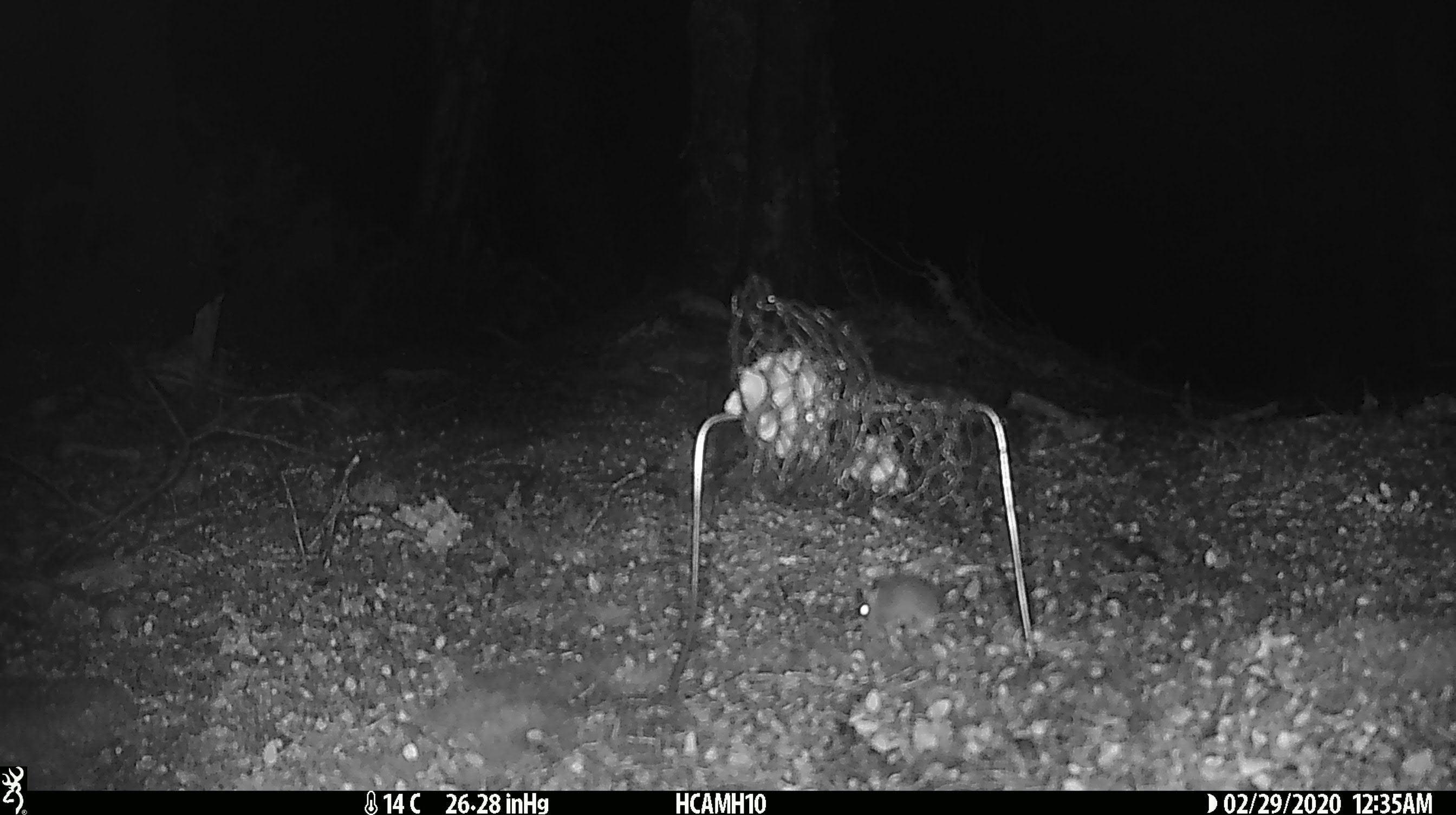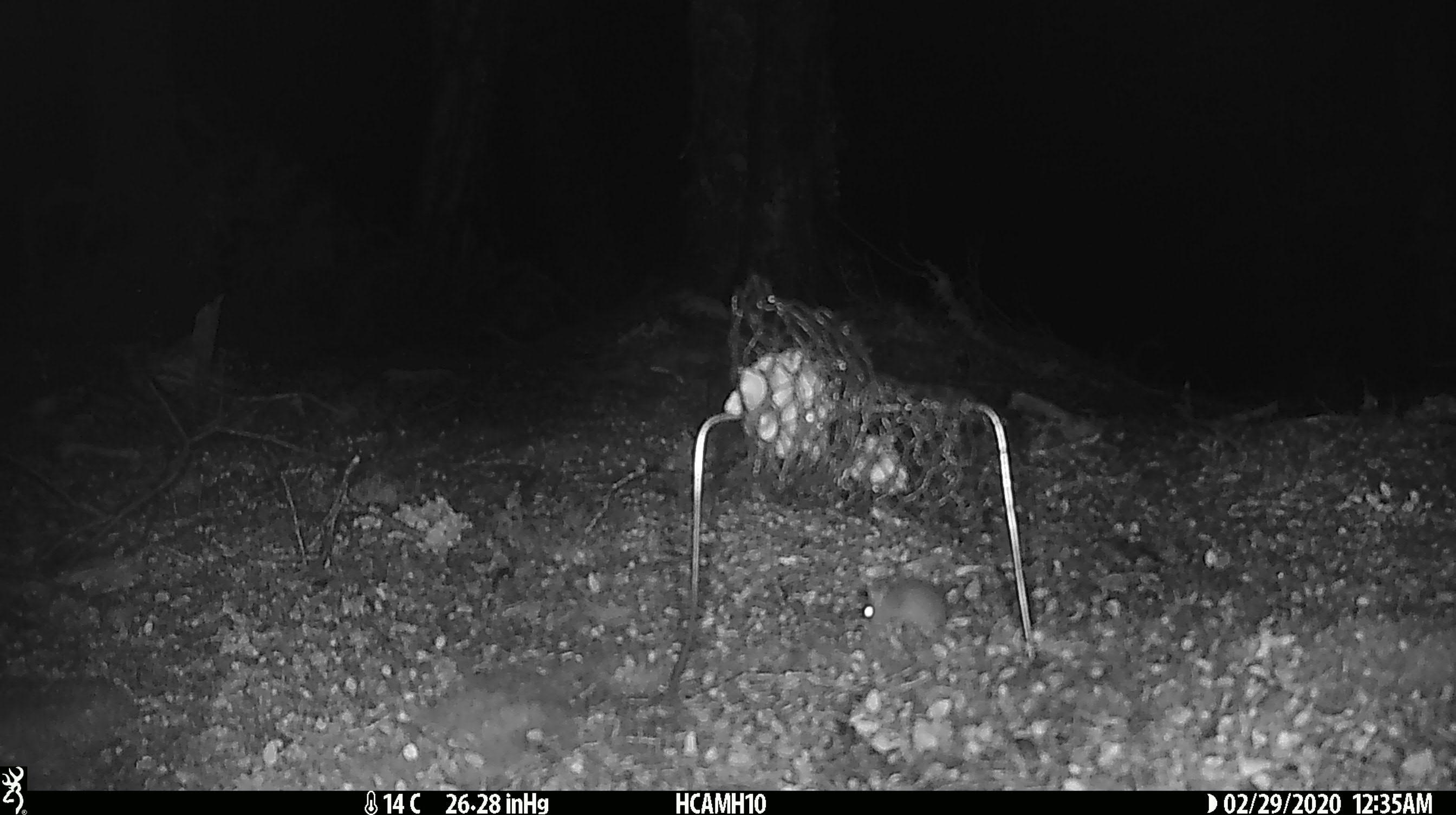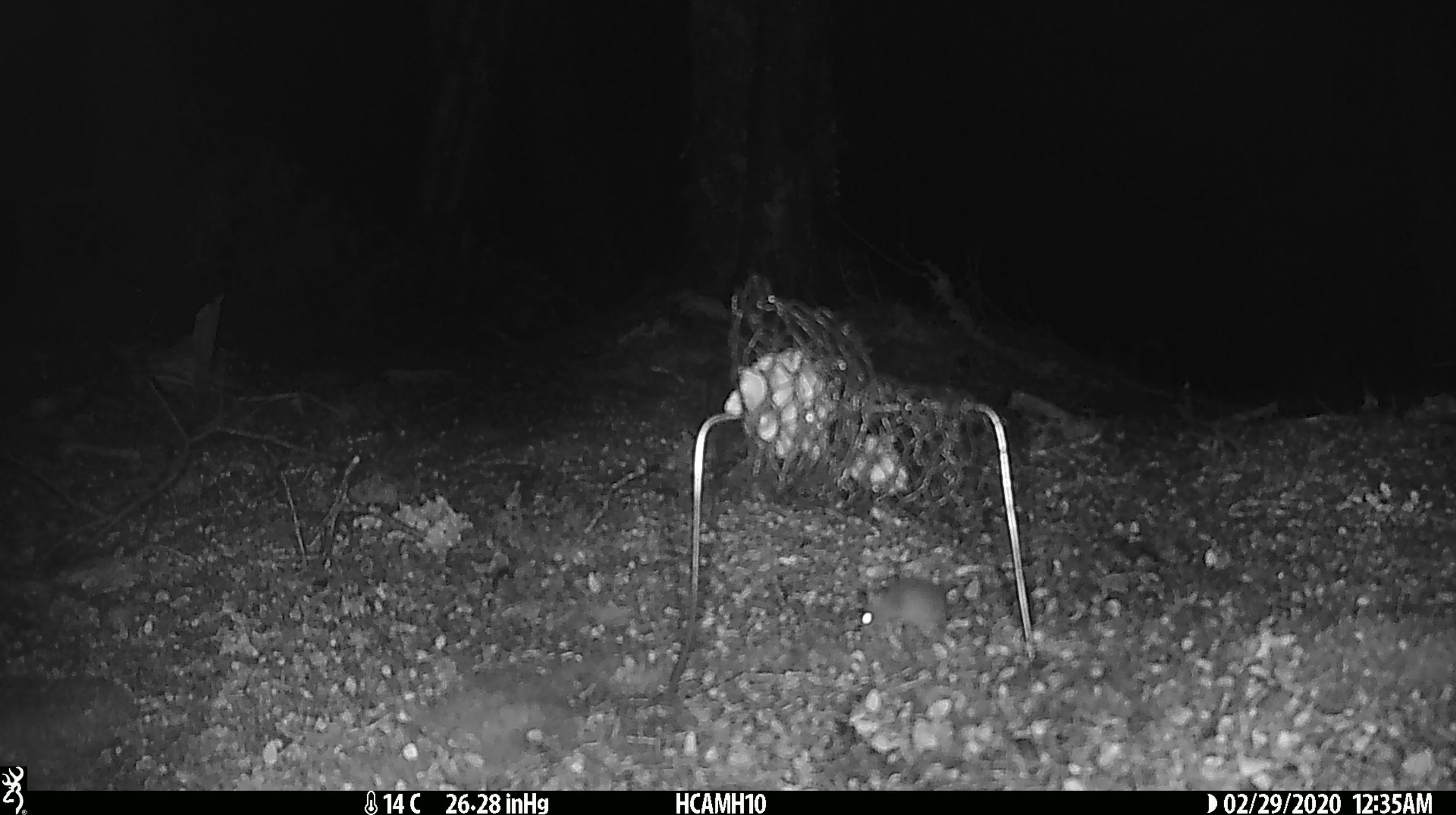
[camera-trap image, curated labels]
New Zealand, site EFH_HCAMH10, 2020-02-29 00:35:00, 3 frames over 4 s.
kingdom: Animalia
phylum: Chordata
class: Mammalia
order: Rodentia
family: Muridae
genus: Mus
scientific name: Mus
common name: mouse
Mouse (Mus).